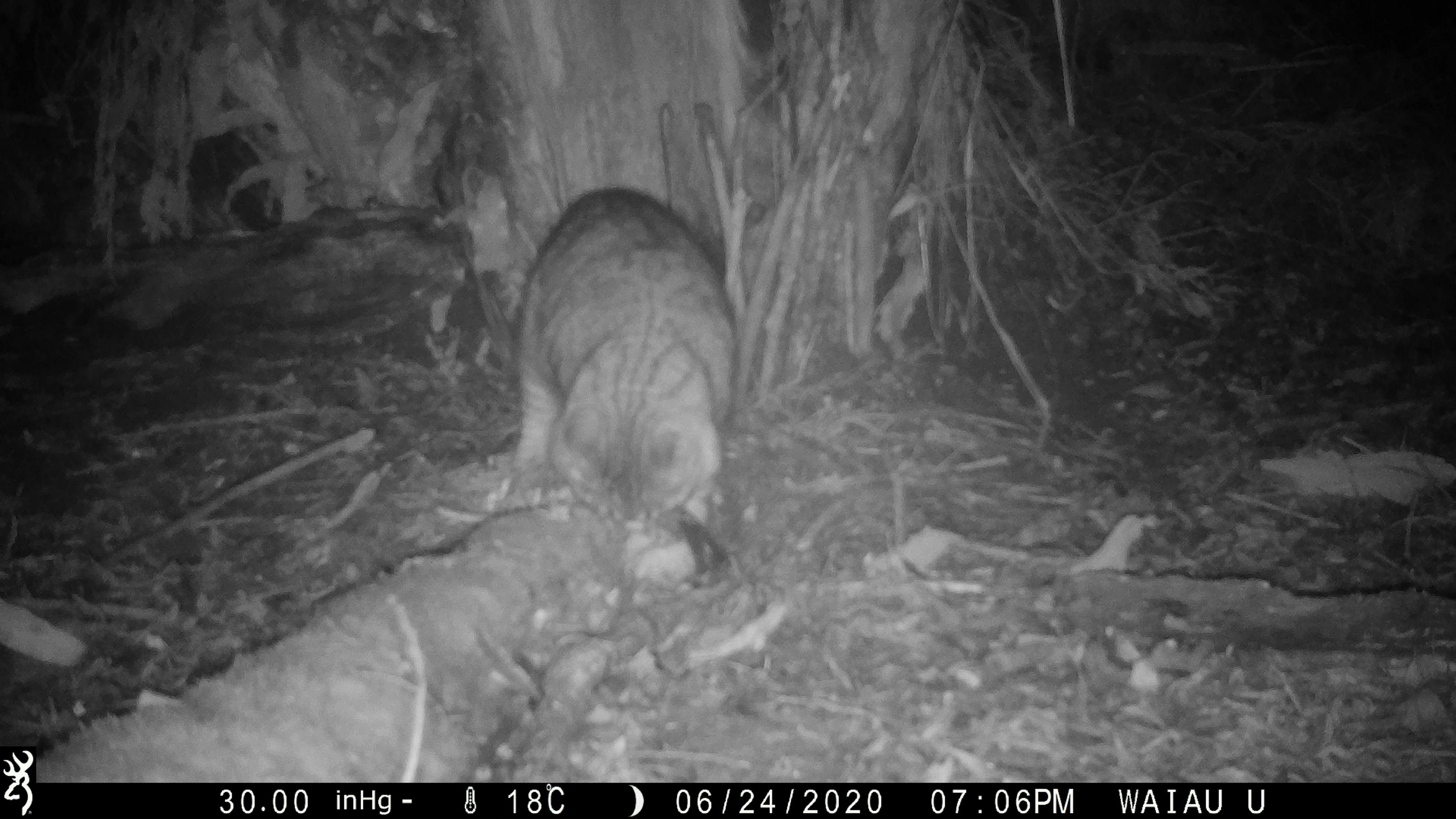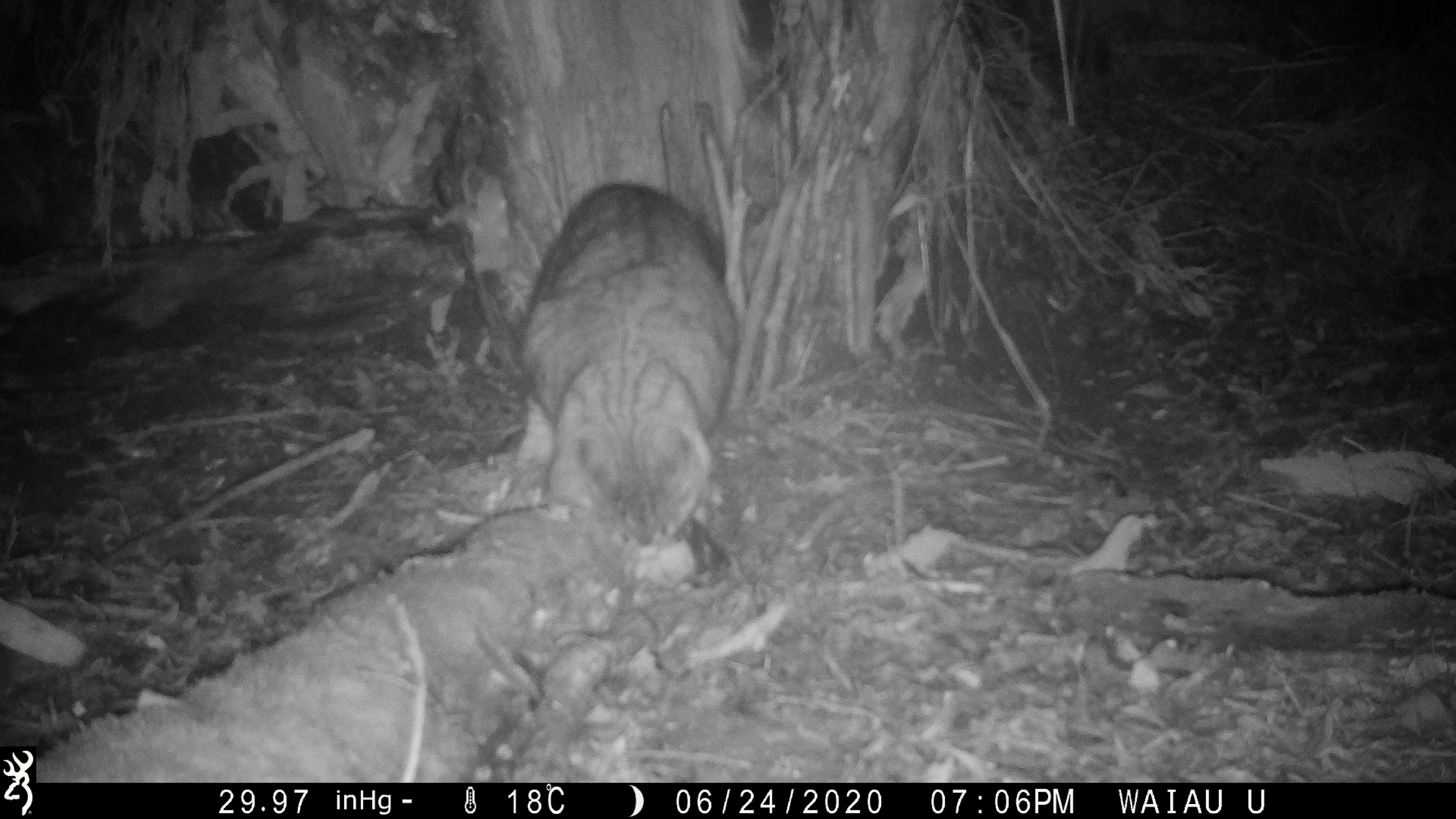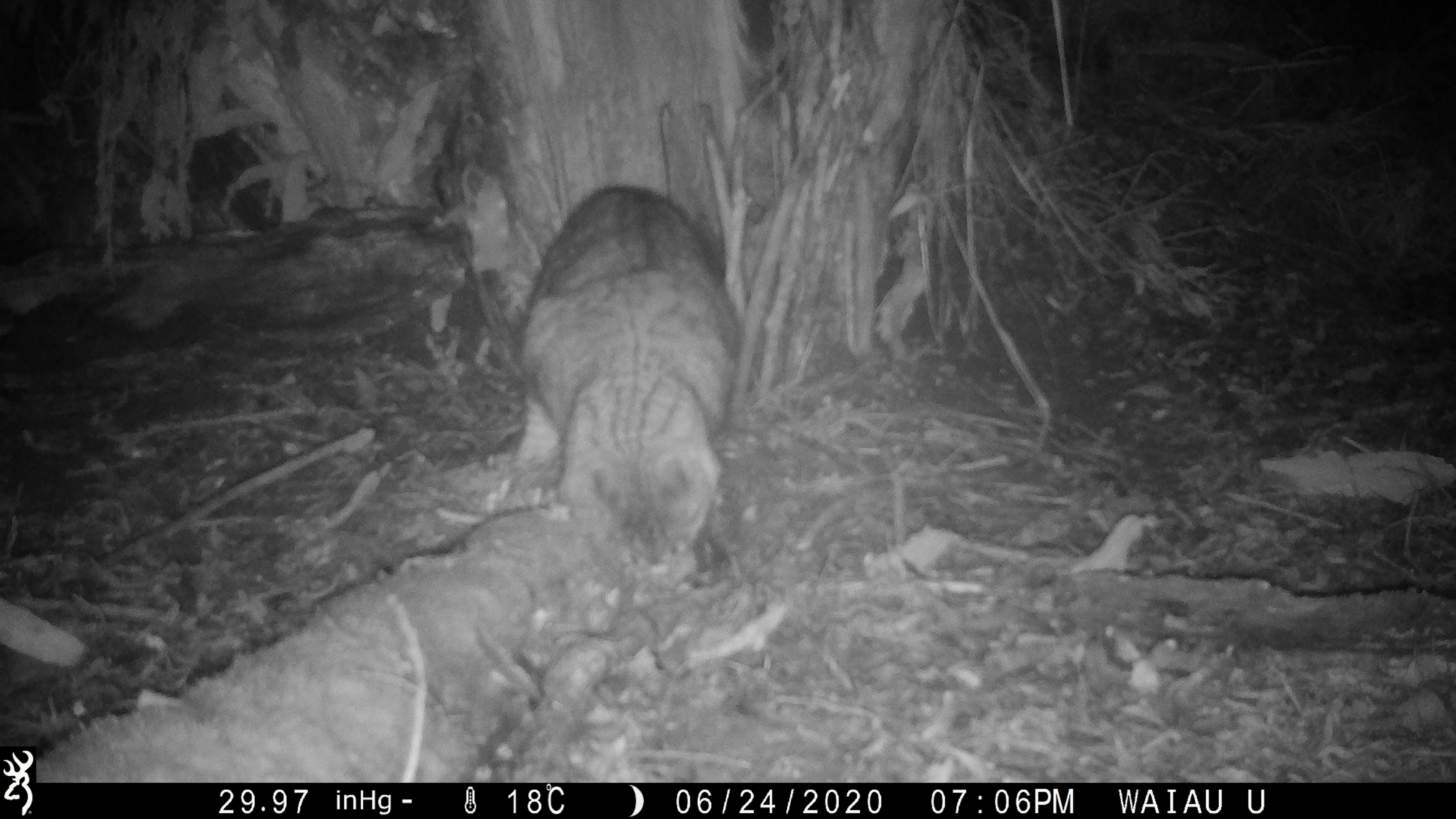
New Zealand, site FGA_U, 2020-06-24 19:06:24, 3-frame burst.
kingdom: Animalia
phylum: Chordata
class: Mammalia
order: Carnivora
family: Felidae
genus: Felis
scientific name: Felis catus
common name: domestic cat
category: cat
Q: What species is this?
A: Cat (domestic cat) (Felis catus).